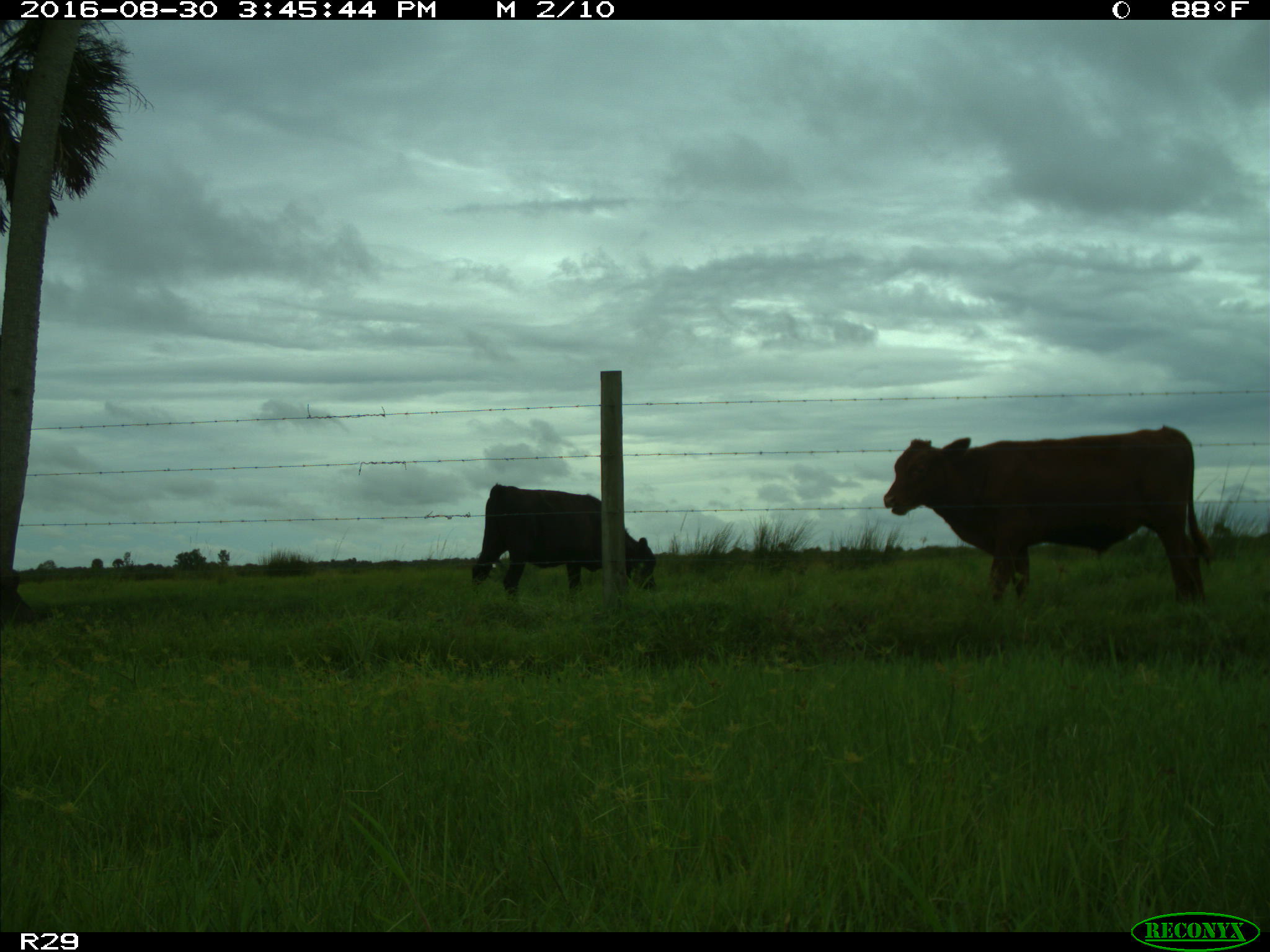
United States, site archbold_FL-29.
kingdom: Animalia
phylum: Chordata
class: Mammalia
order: Artiodactyla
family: Bovidae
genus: Bos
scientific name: Bos taurus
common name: domestic cow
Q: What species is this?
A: Bos taurus (domestic cow).